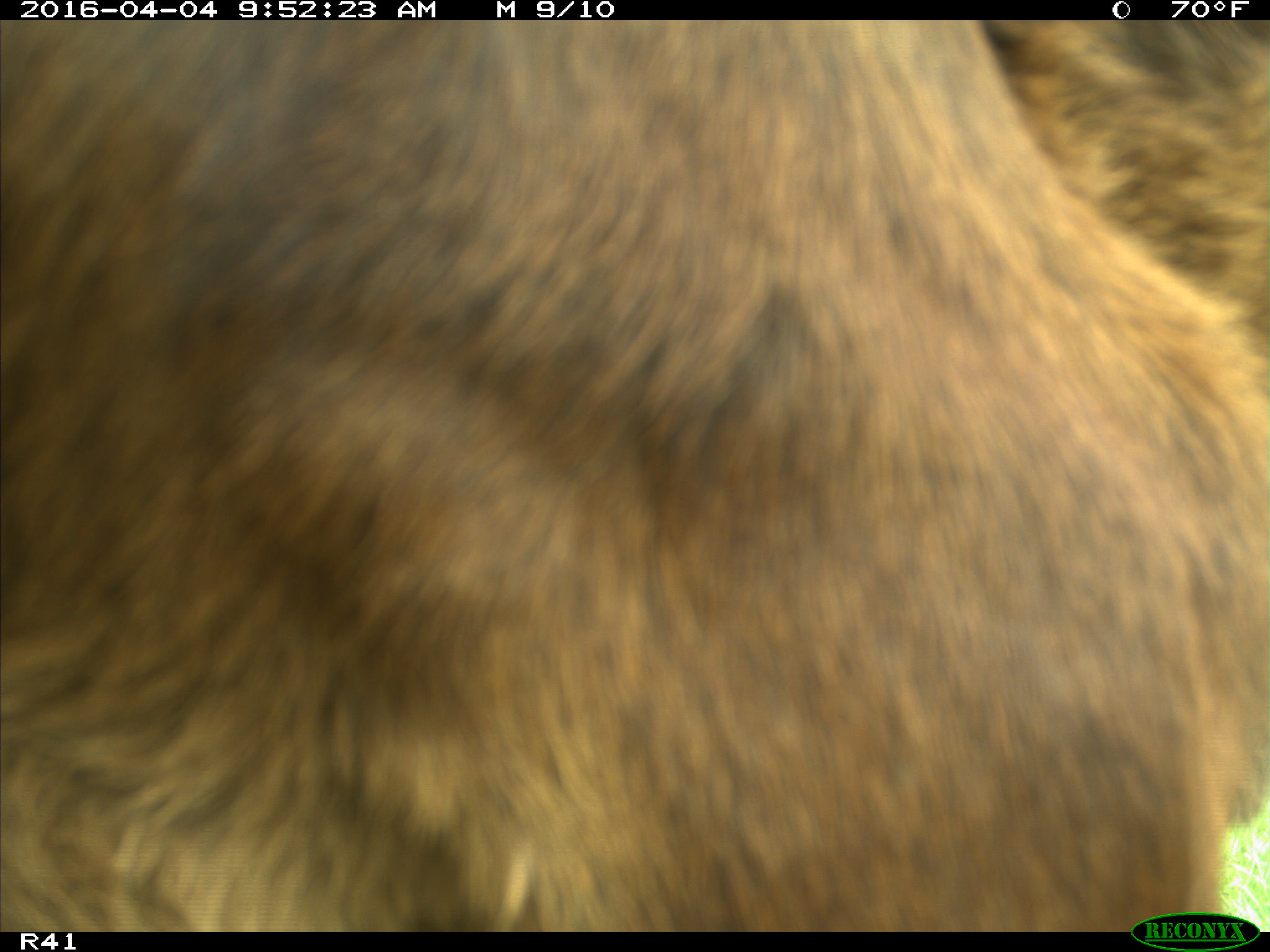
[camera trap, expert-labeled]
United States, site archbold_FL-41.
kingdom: Animalia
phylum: Chordata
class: Mammalia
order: Artiodactyla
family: Bovidae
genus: Bos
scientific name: Bos taurus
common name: domestic cow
Bos taurus (domestic cow).